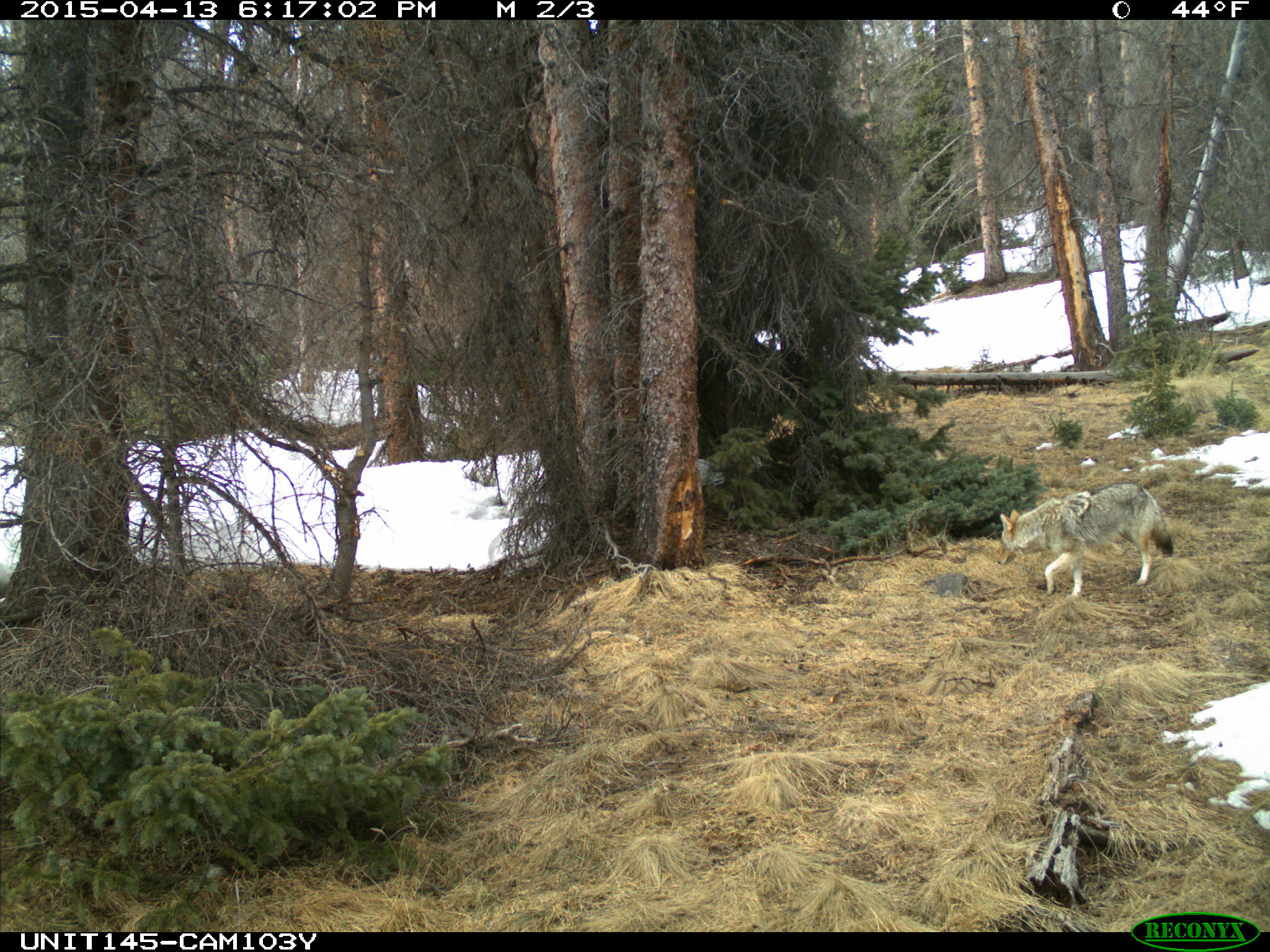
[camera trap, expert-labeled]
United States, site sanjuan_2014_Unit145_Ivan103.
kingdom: Animalia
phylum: Chordata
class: Mammalia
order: Carnivora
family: Canidae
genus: Canis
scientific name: Canis latrans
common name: coyote